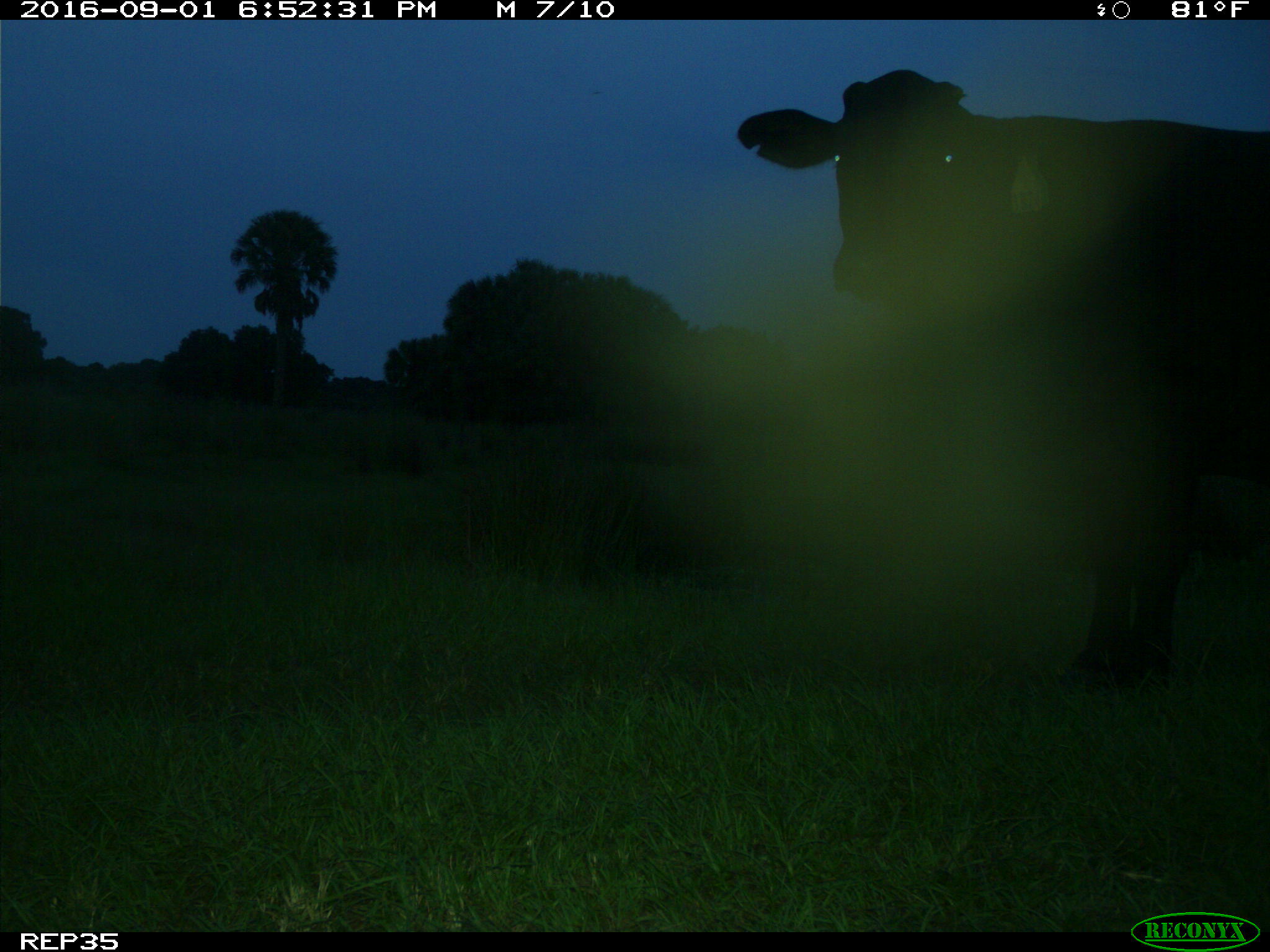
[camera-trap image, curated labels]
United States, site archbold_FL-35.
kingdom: Animalia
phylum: Chordata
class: Mammalia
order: Artiodactyla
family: Bovidae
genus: Bos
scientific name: Bos taurus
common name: domestic cow